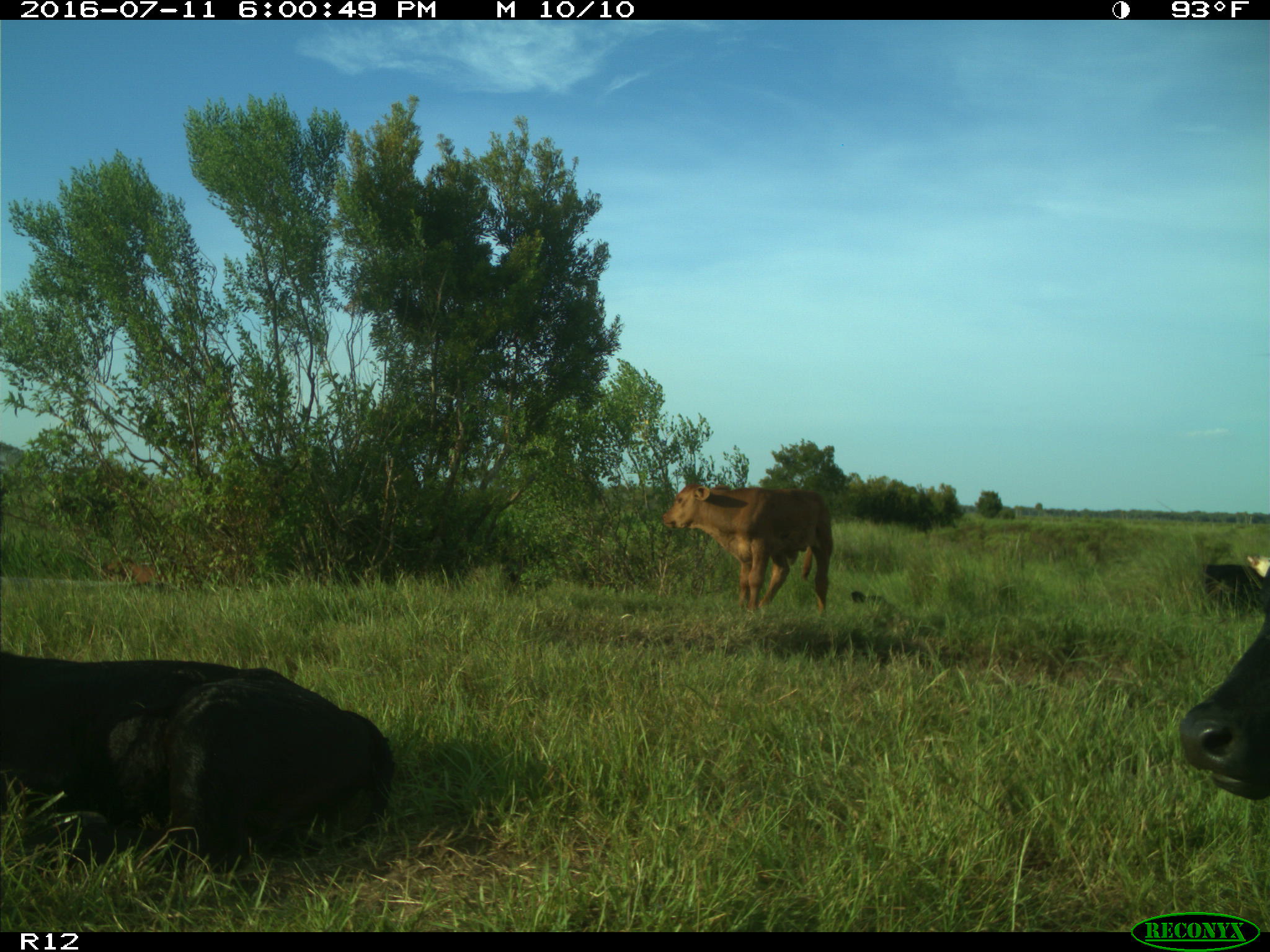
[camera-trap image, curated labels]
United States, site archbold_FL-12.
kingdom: Animalia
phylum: Chordata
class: Mammalia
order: Artiodactyla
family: Bovidae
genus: Bos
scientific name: Bos taurus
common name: domestic cow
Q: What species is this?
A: Bos taurus (domestic cow).